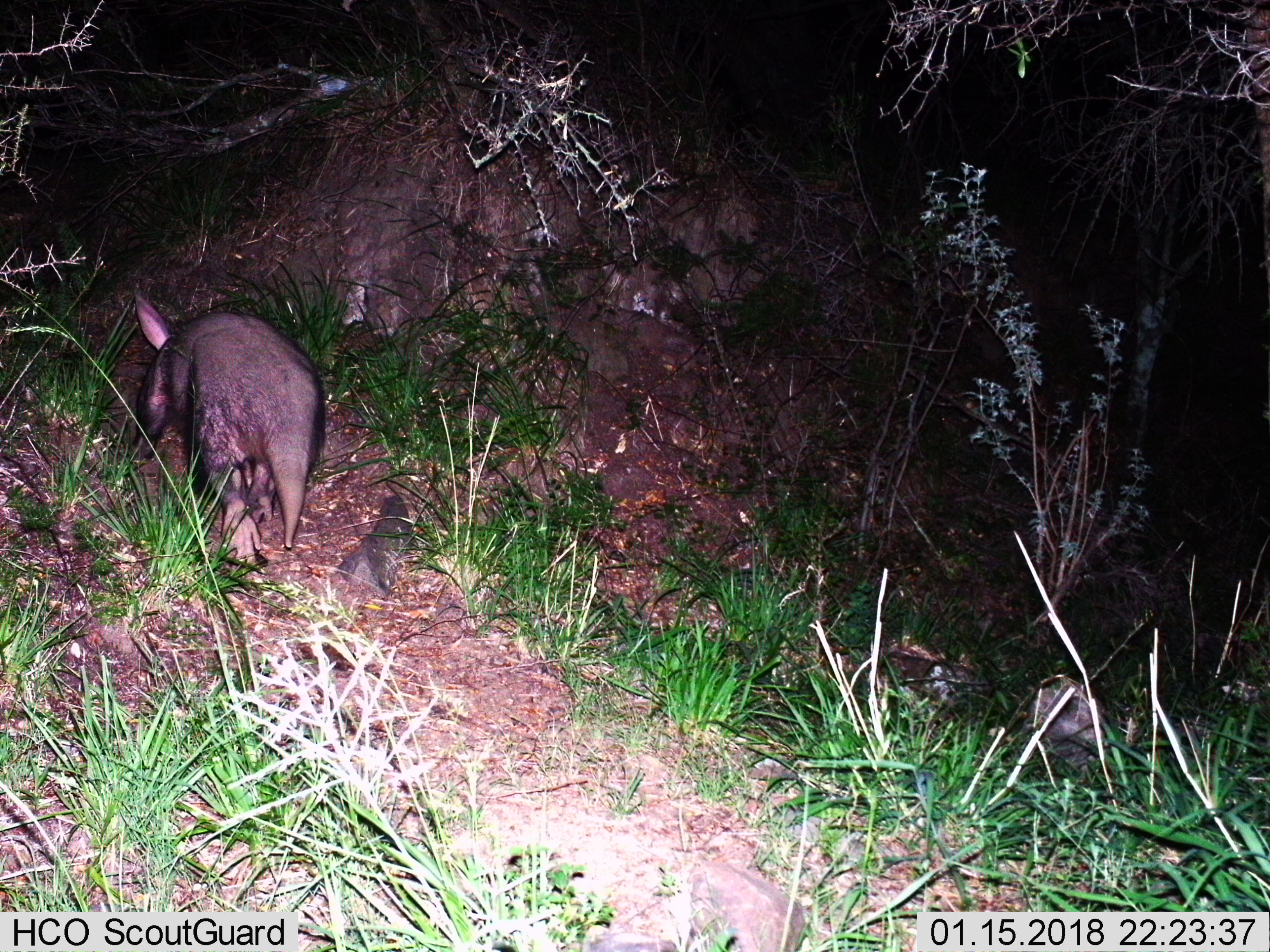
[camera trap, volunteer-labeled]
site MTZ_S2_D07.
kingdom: Animalia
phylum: Chordata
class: Mammalia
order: Tubulidentata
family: Orycteropodidae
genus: Orycteropus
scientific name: Orycteropus afer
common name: aardvark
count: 1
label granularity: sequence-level